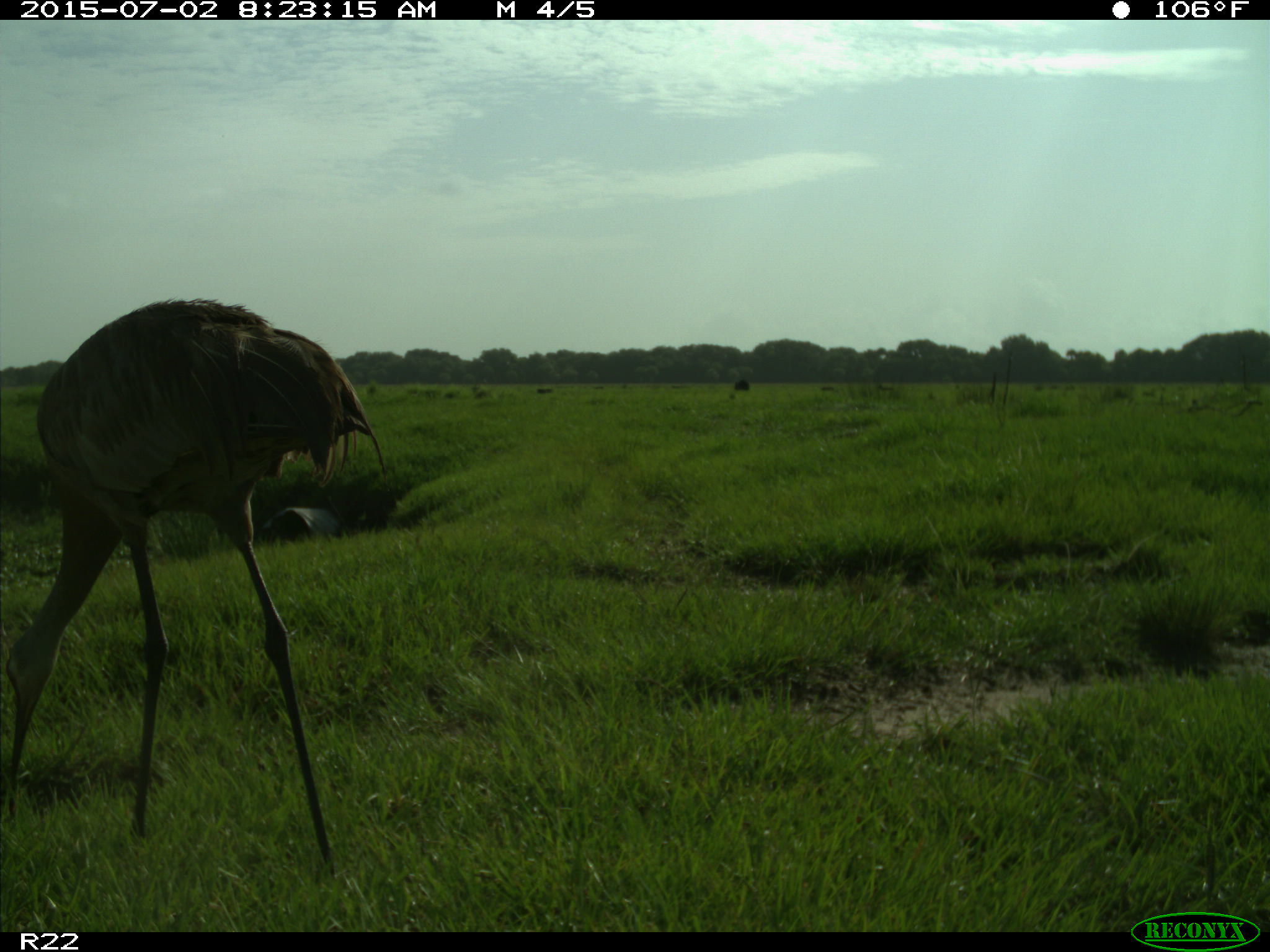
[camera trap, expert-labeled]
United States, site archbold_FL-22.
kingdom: Animalia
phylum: Chordata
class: Mammalia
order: Artiodactyla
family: Bovidae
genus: Bos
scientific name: Bos taurus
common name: domestic cow